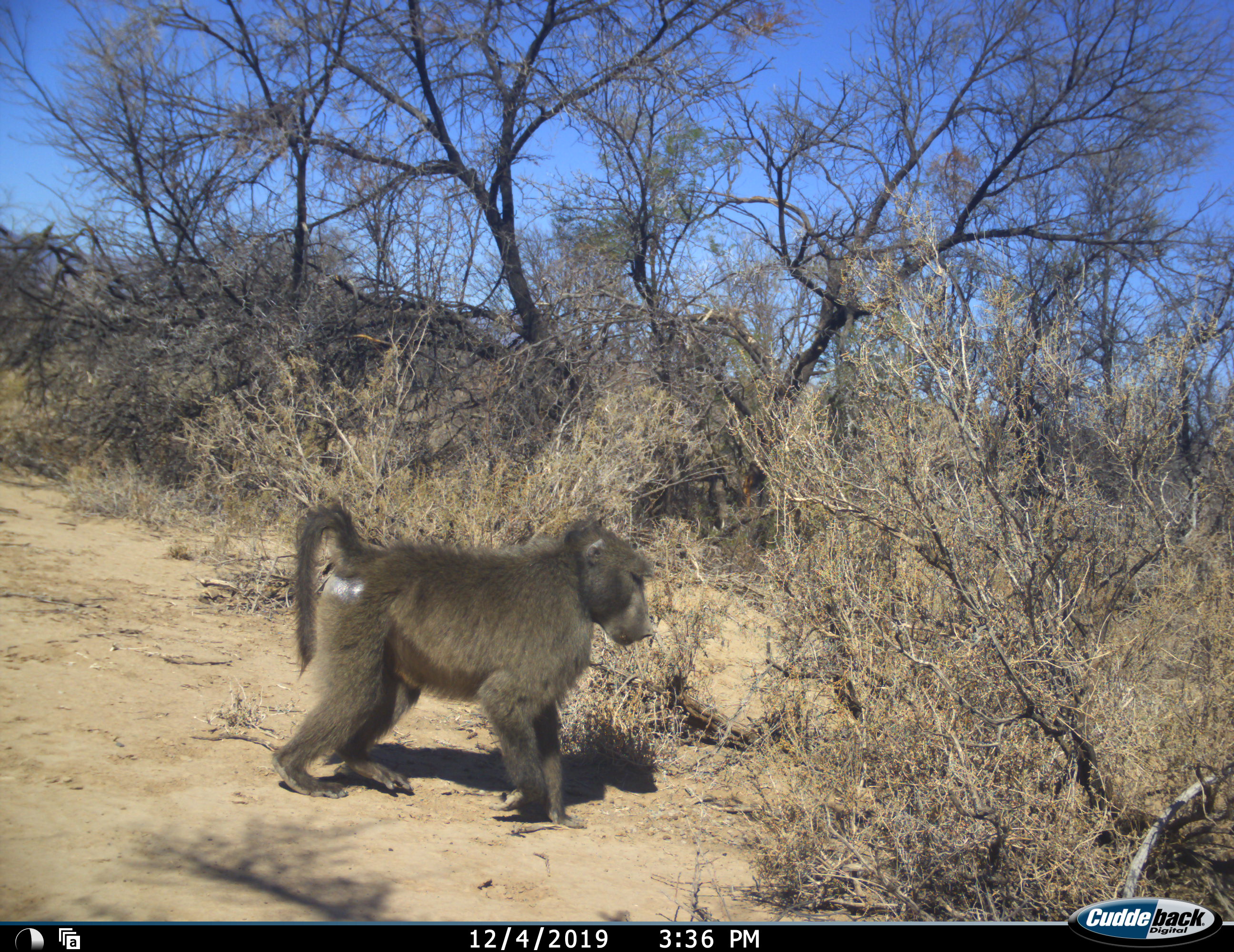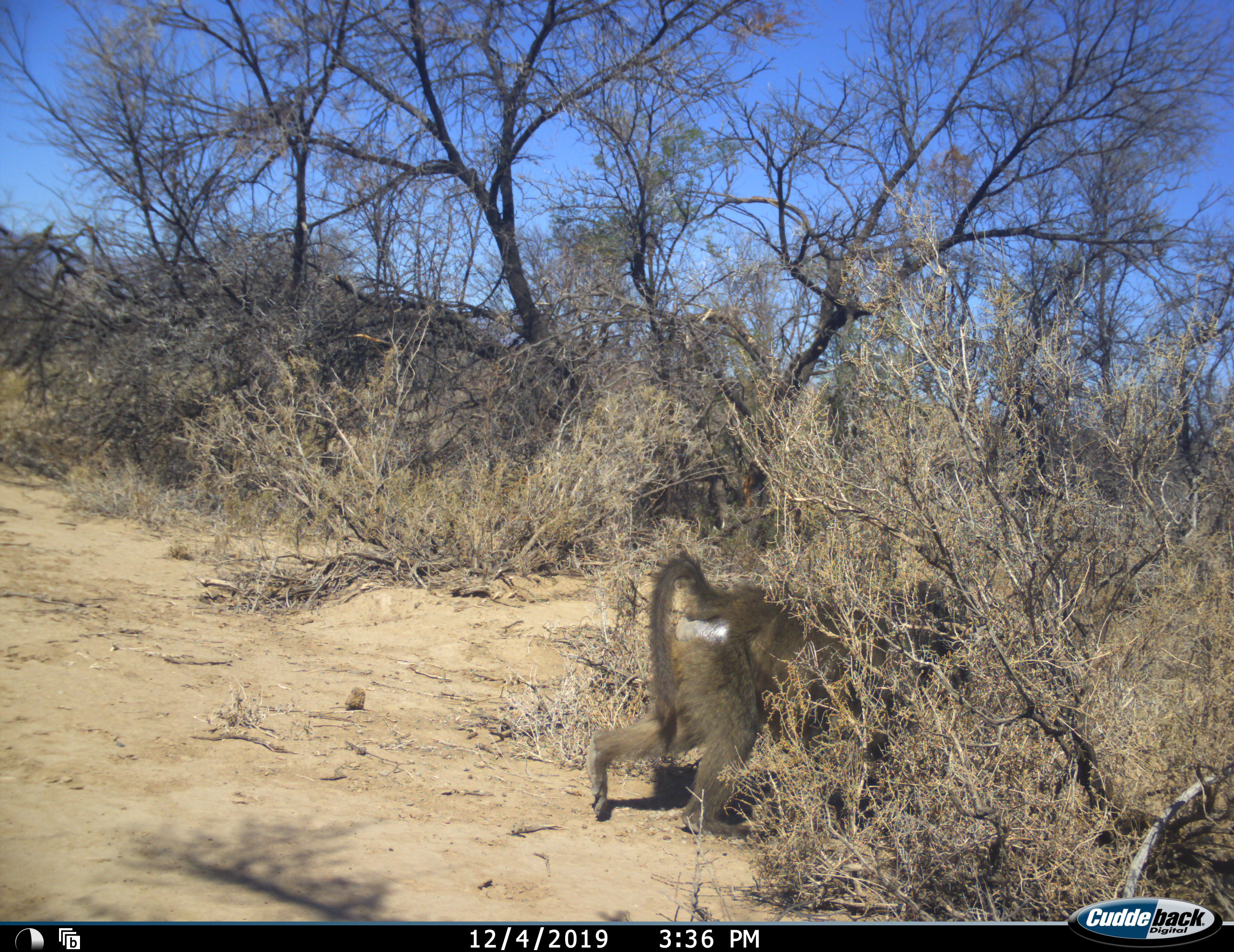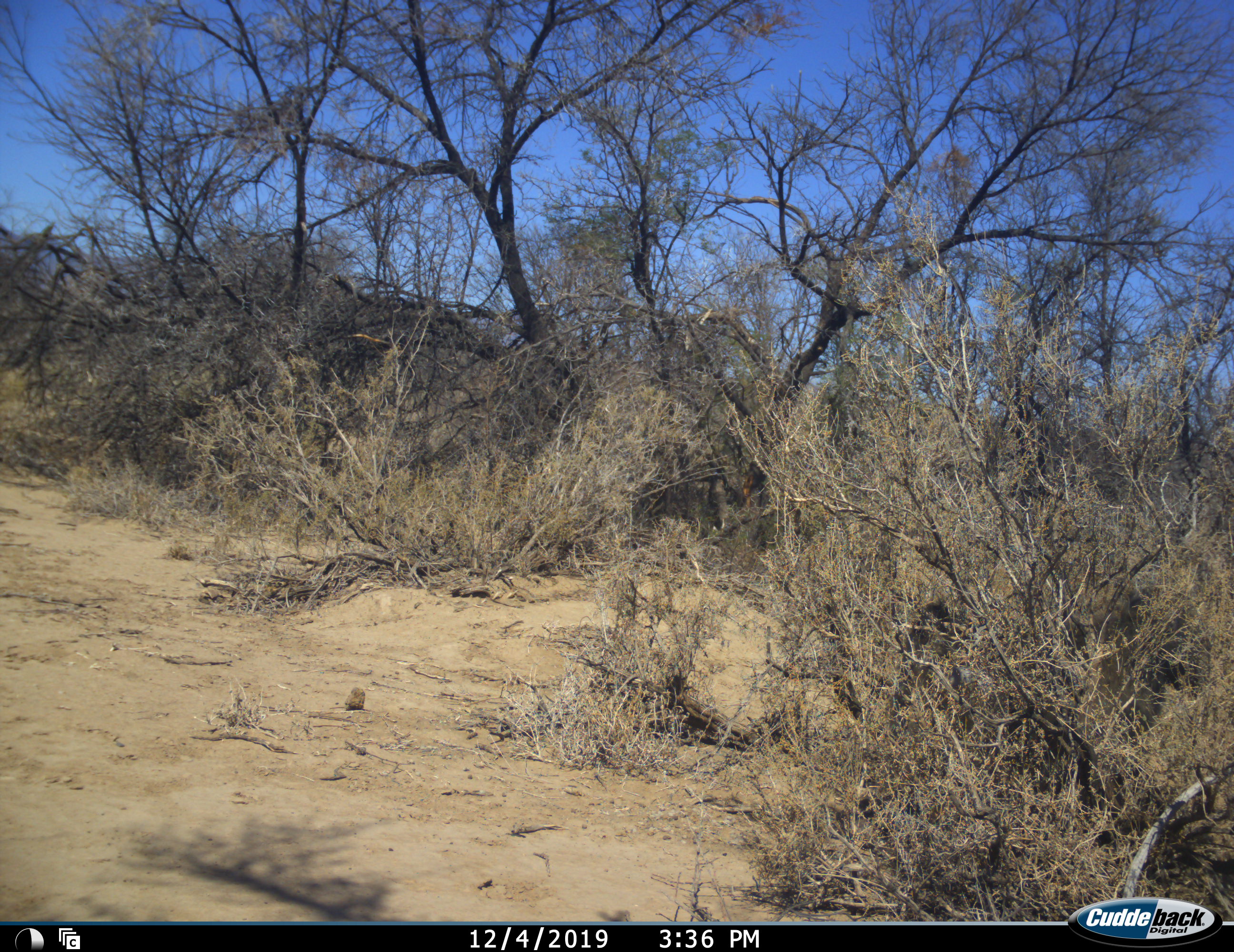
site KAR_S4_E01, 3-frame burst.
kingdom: Animalia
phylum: Chordata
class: Mammalia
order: Primates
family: Cercopithecidae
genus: Papio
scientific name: Papio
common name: baboon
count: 1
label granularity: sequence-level